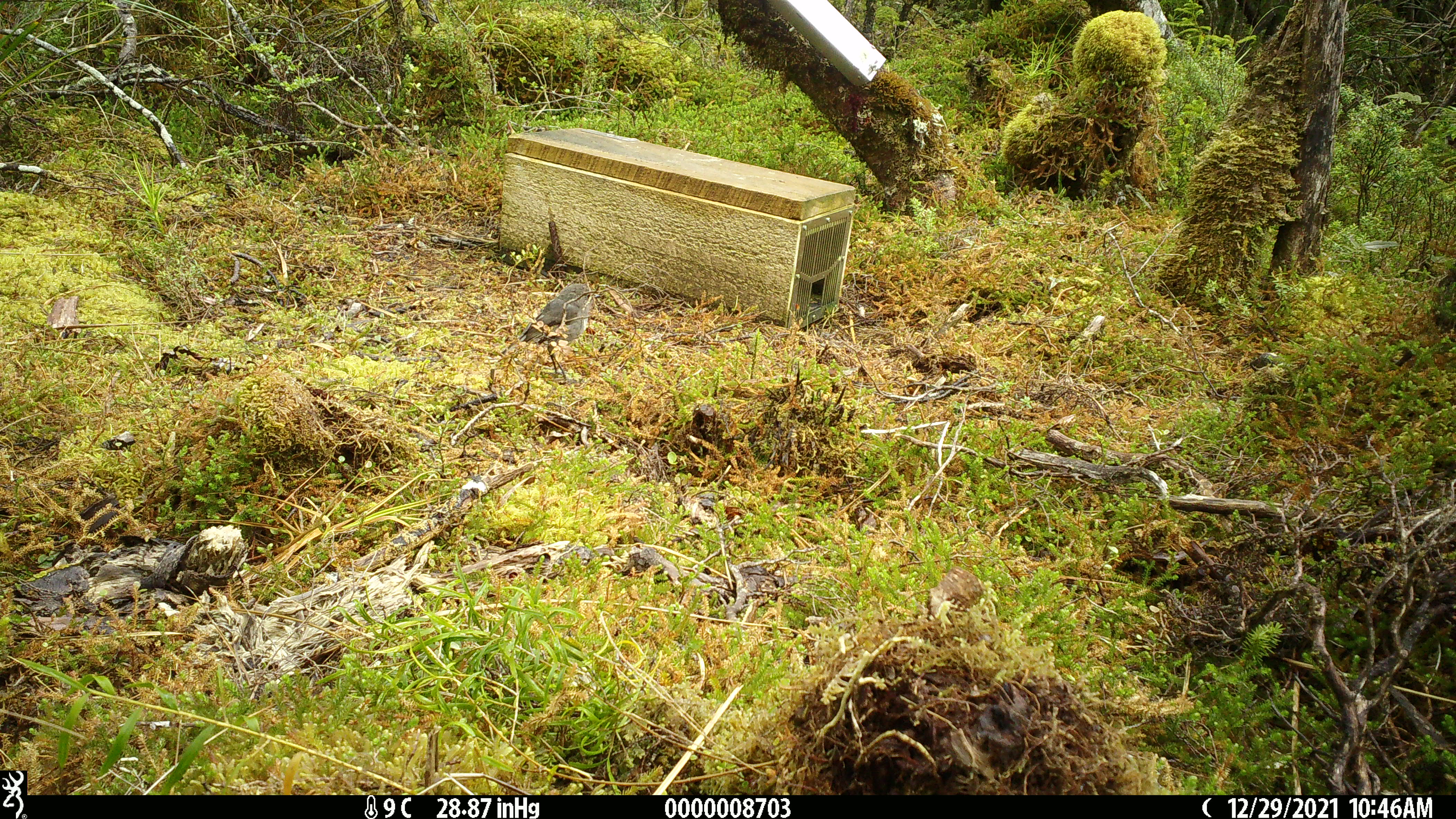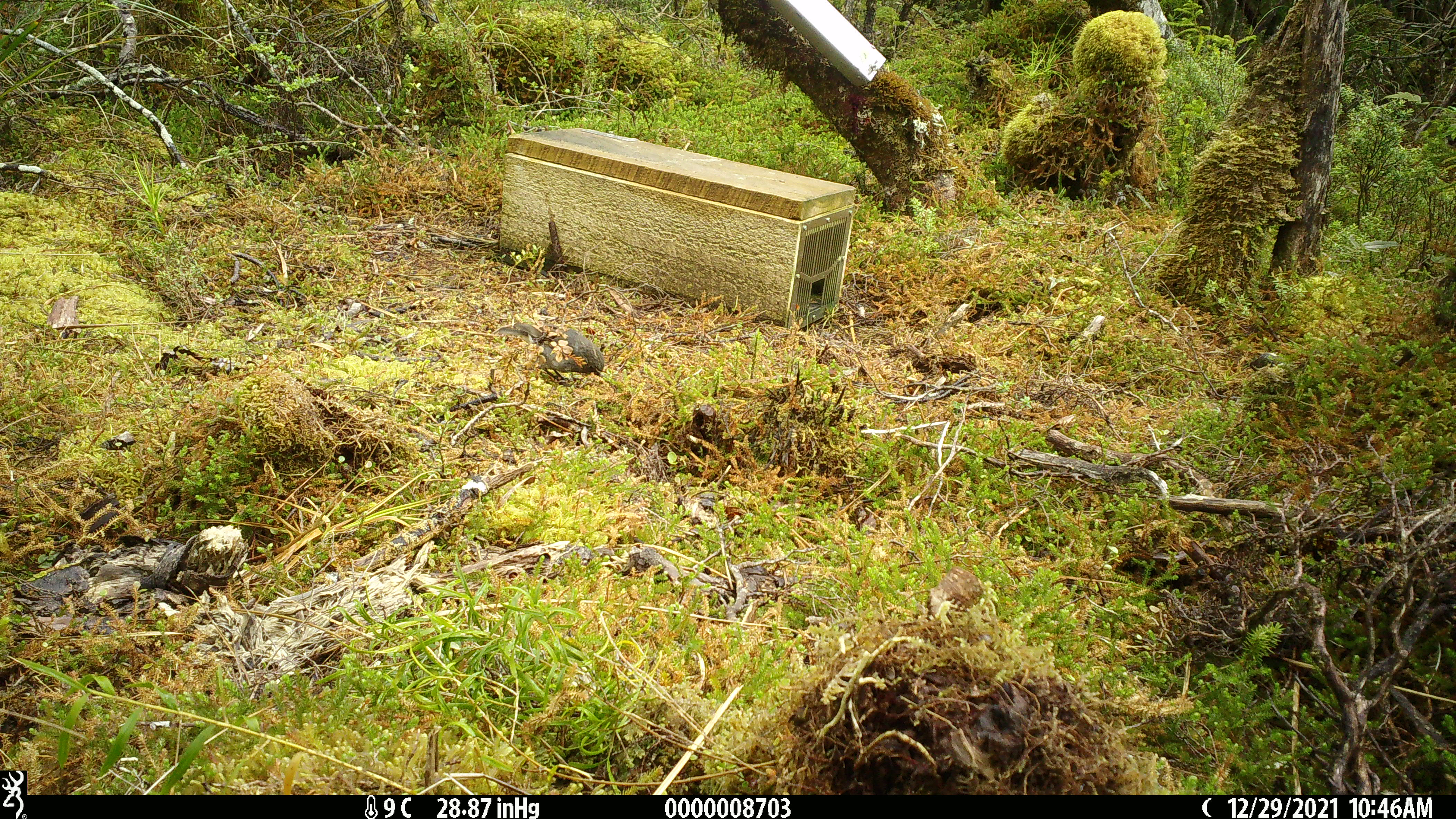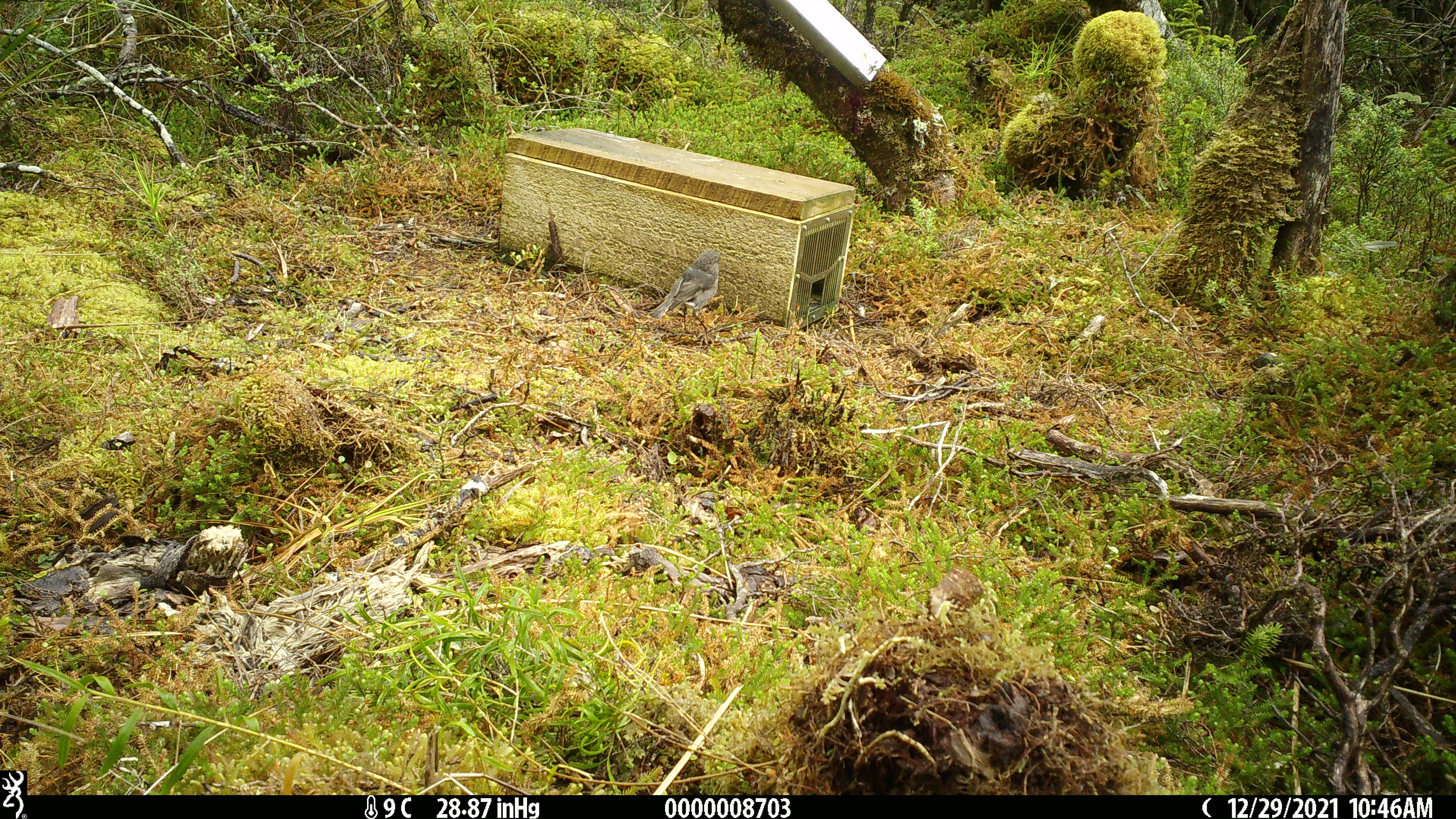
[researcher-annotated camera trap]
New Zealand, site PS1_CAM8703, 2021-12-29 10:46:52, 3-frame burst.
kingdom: Animalia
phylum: Chordata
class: Aves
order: Passeriformes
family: Petroicidae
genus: Petroica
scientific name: Petroica australis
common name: new zealand robin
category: robin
Robin (new zealand robin) (Petroica australis).